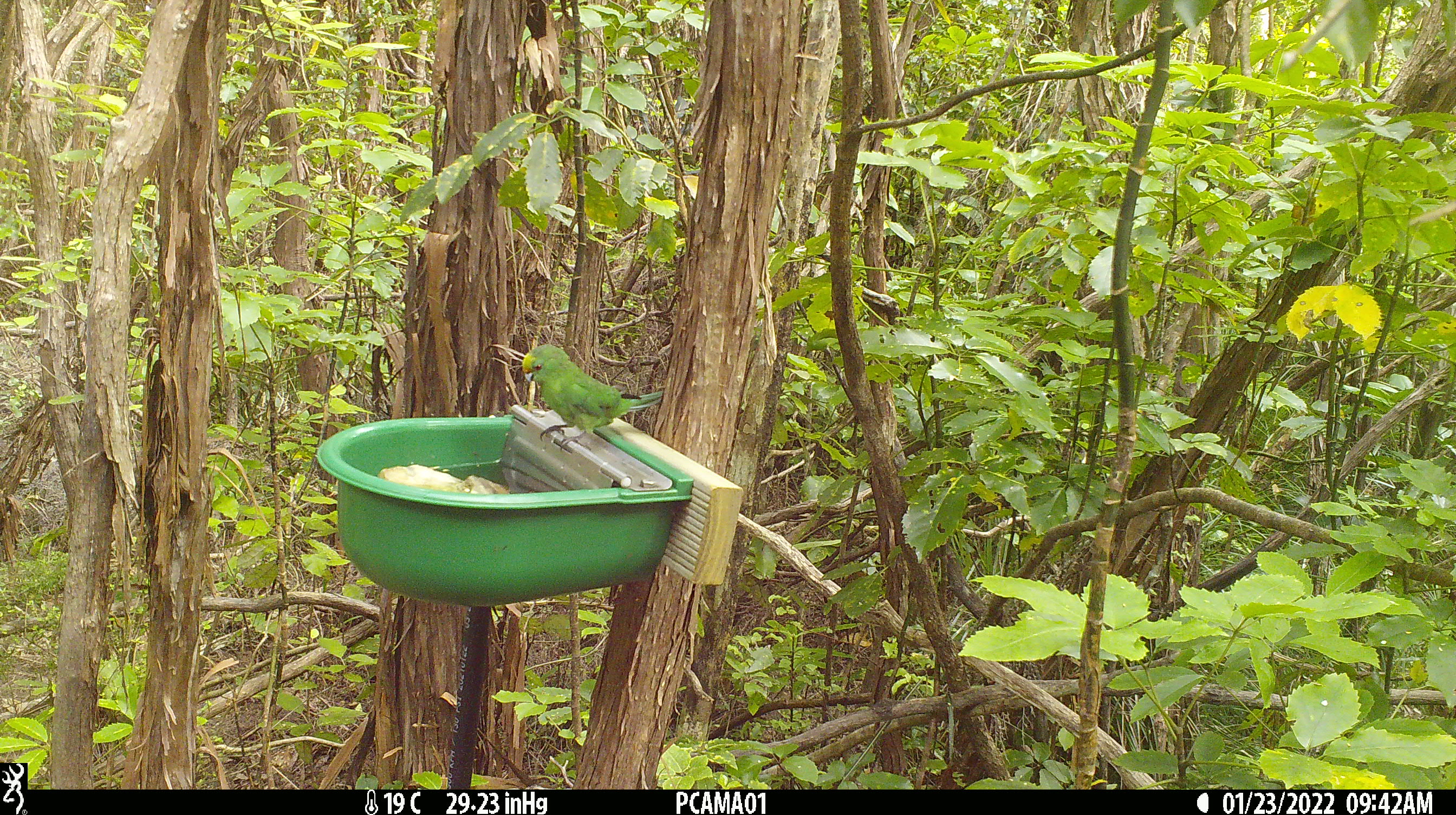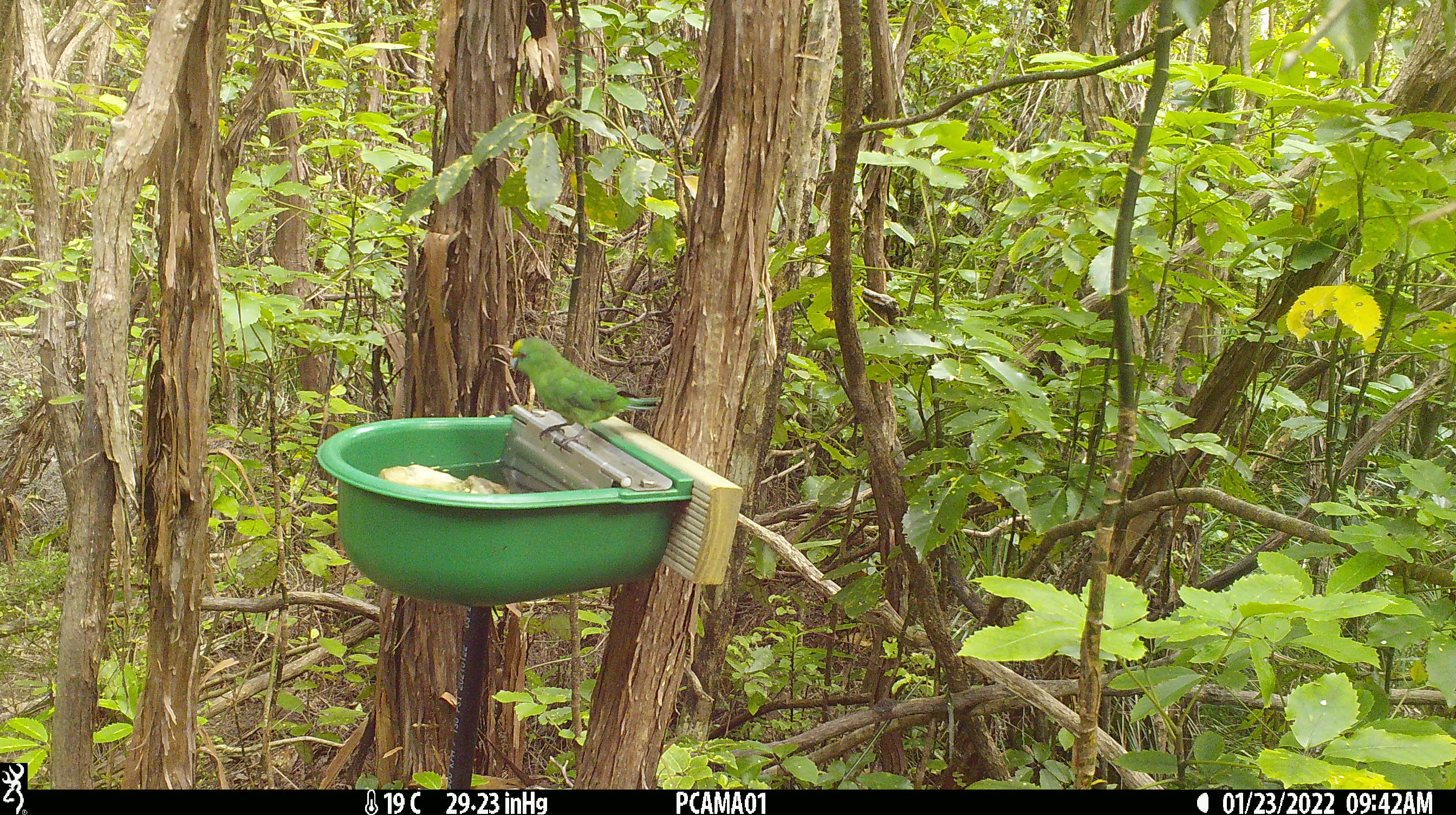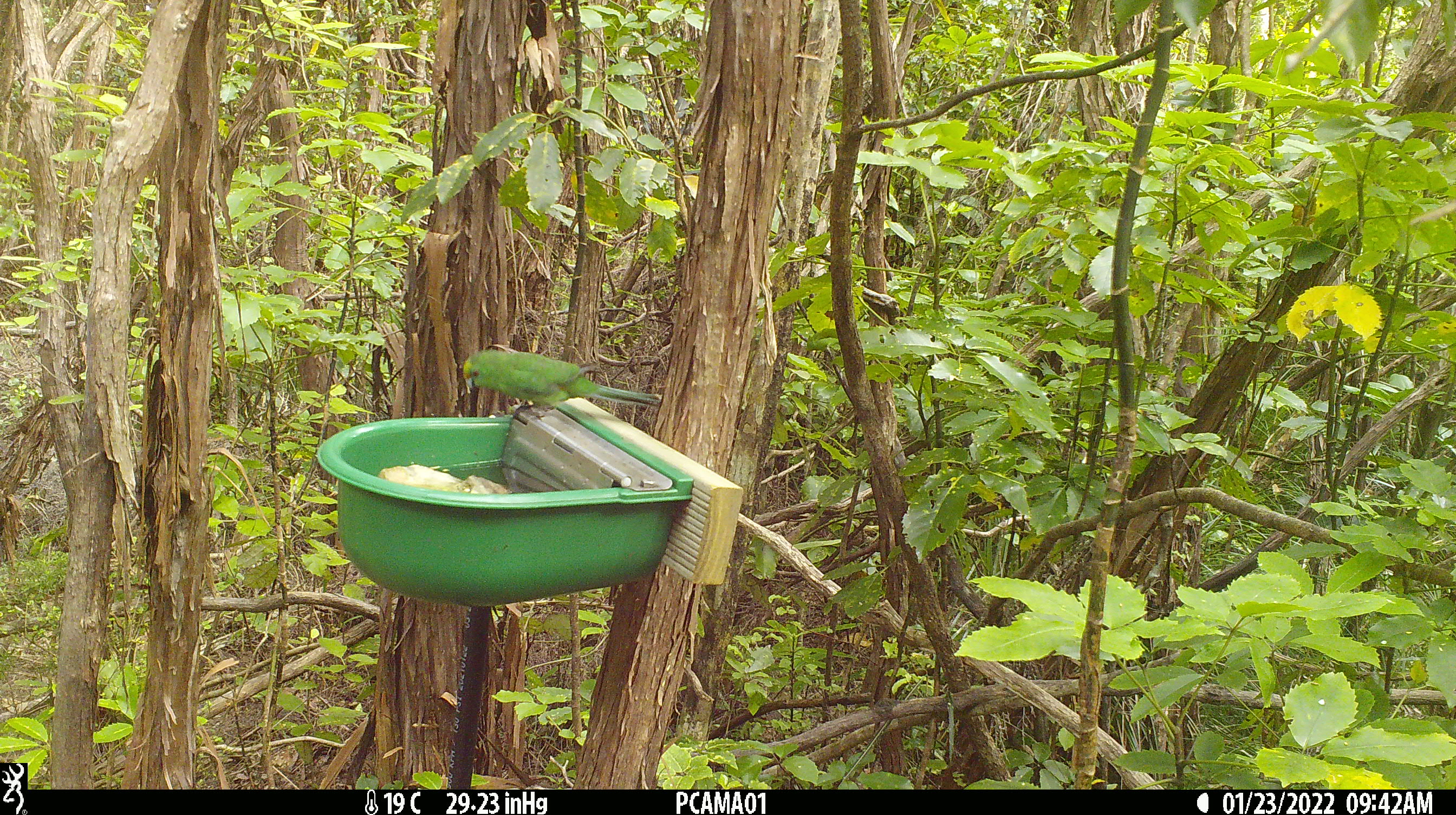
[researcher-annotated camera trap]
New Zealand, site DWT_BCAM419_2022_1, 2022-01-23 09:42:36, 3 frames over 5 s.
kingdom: Animalia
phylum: Chordata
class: Aves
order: Psittaciformes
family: Psittaculidae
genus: Cyanoramphus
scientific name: Cyanoramphus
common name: parakeet